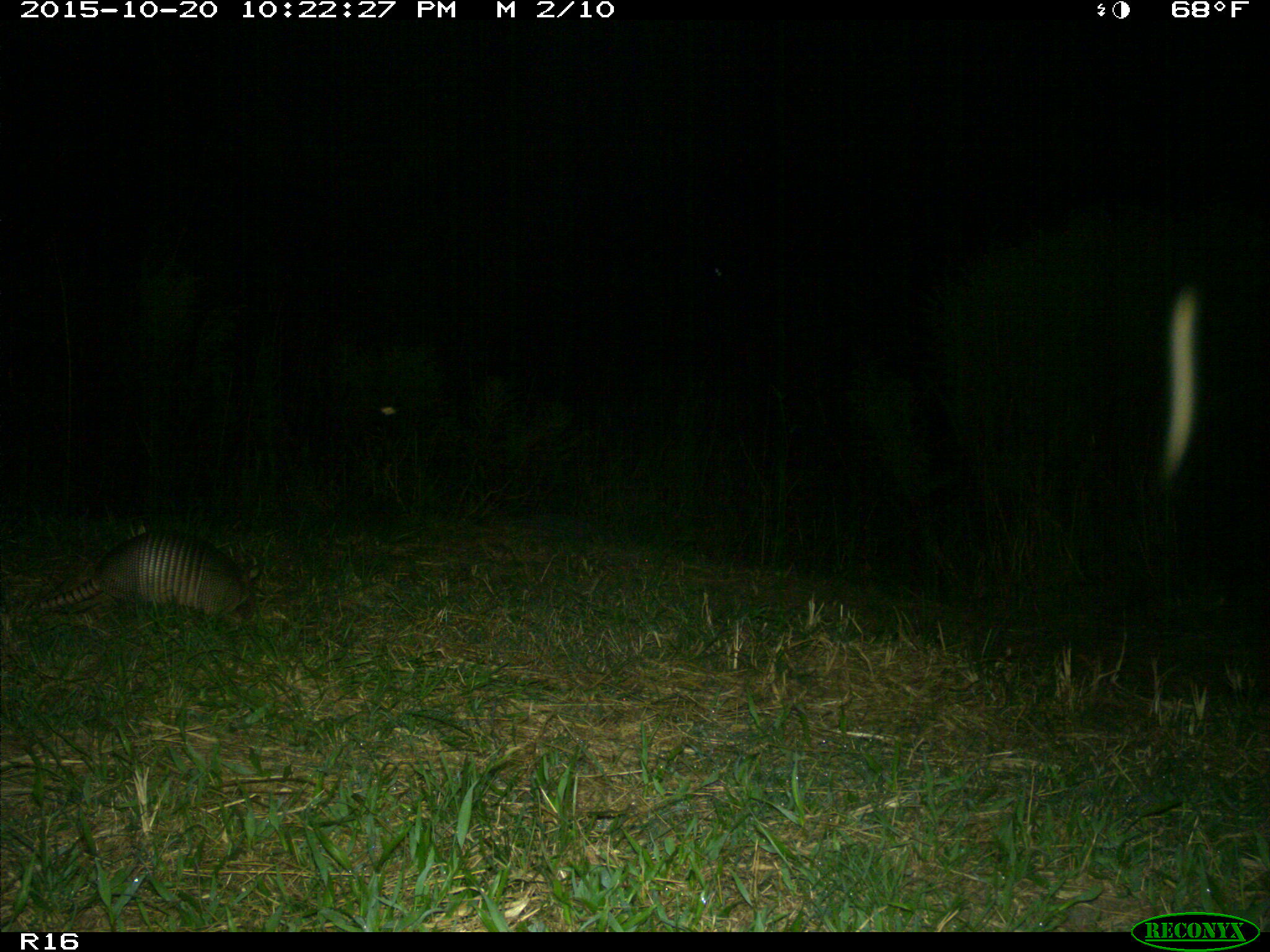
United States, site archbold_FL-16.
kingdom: Animalia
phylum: Chordata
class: Mammalia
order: Cingulata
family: Dasypodidae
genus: Dasypus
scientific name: Dasypus novemcinctus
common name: nine-banded armadillo